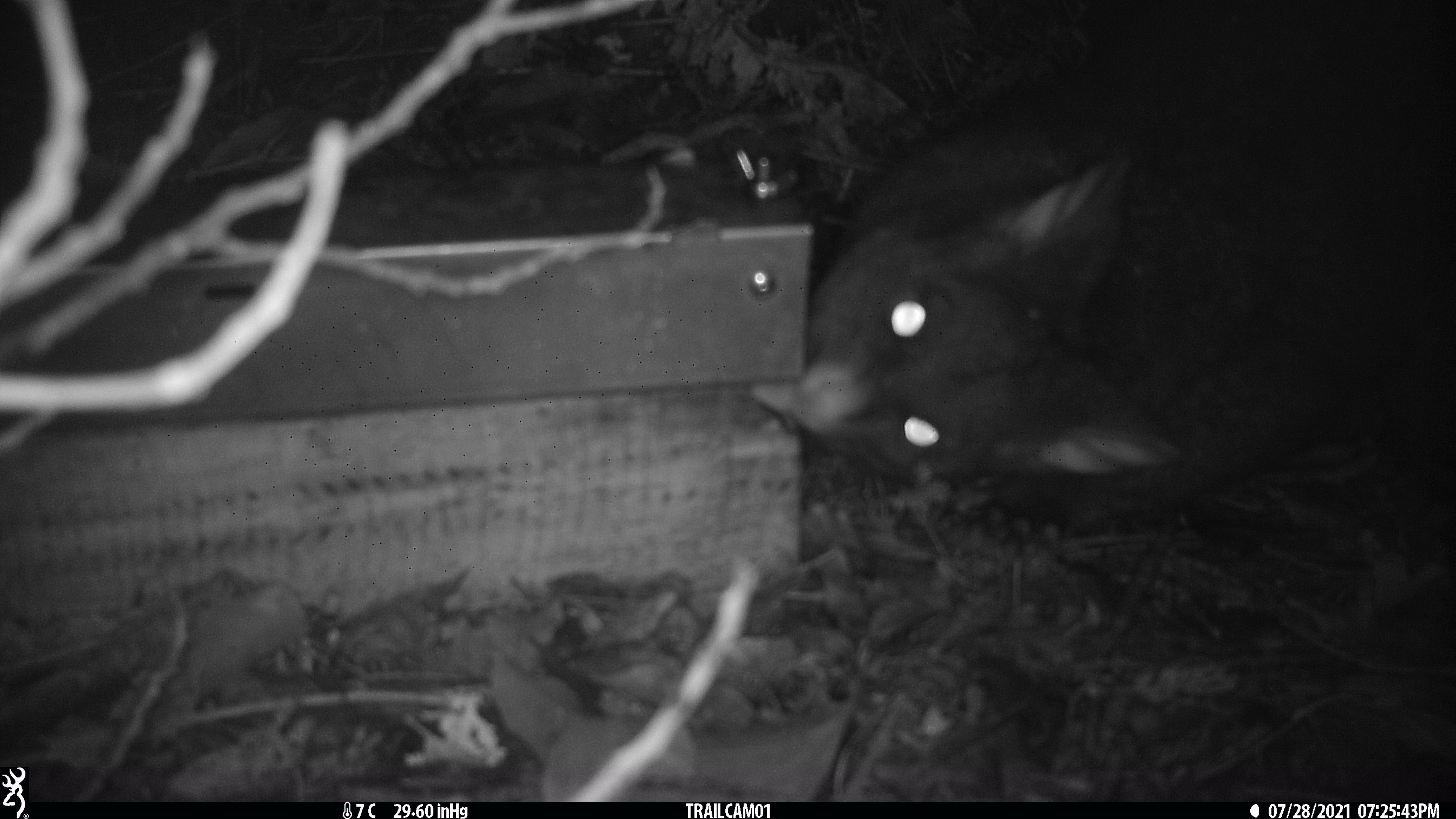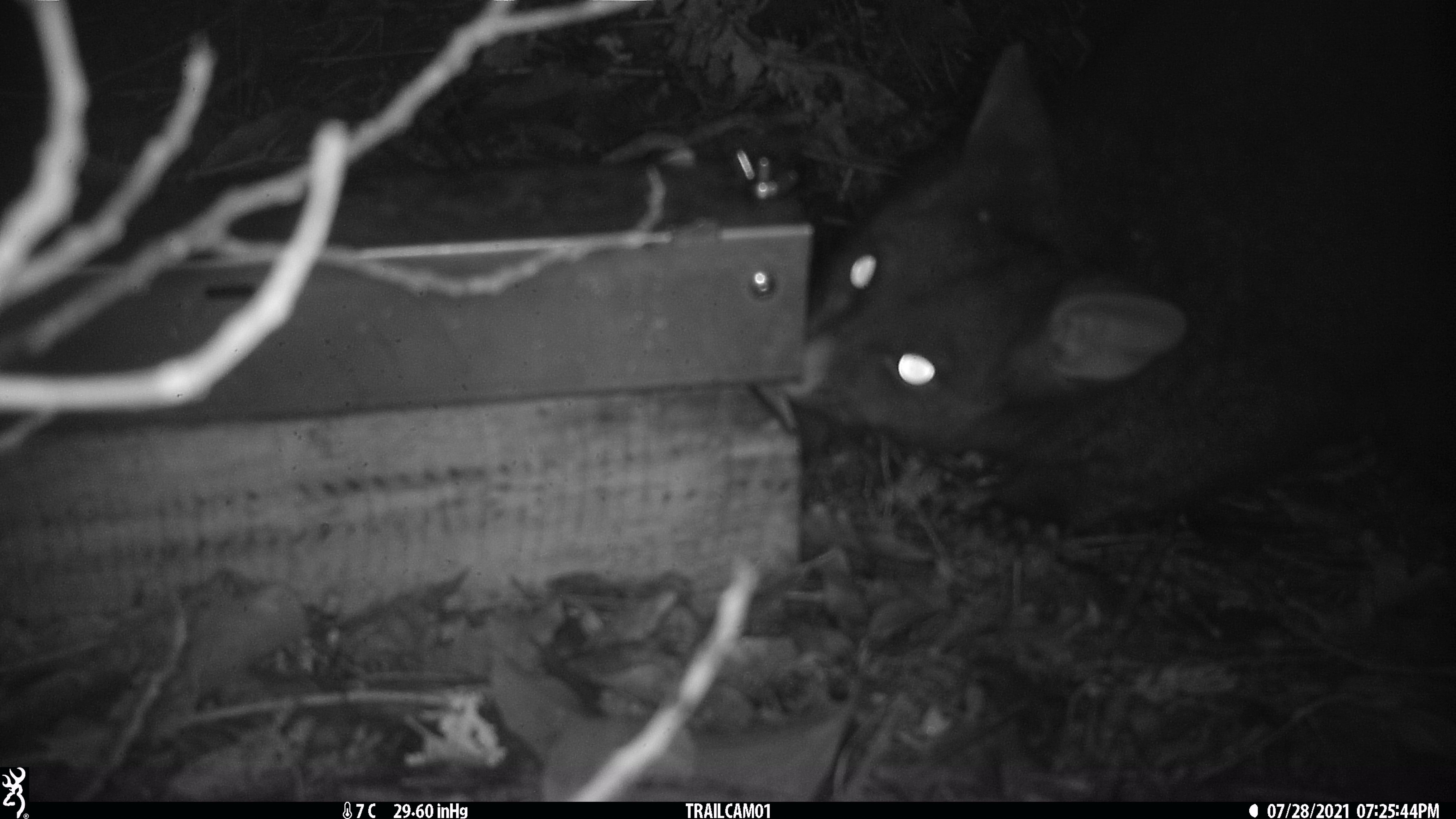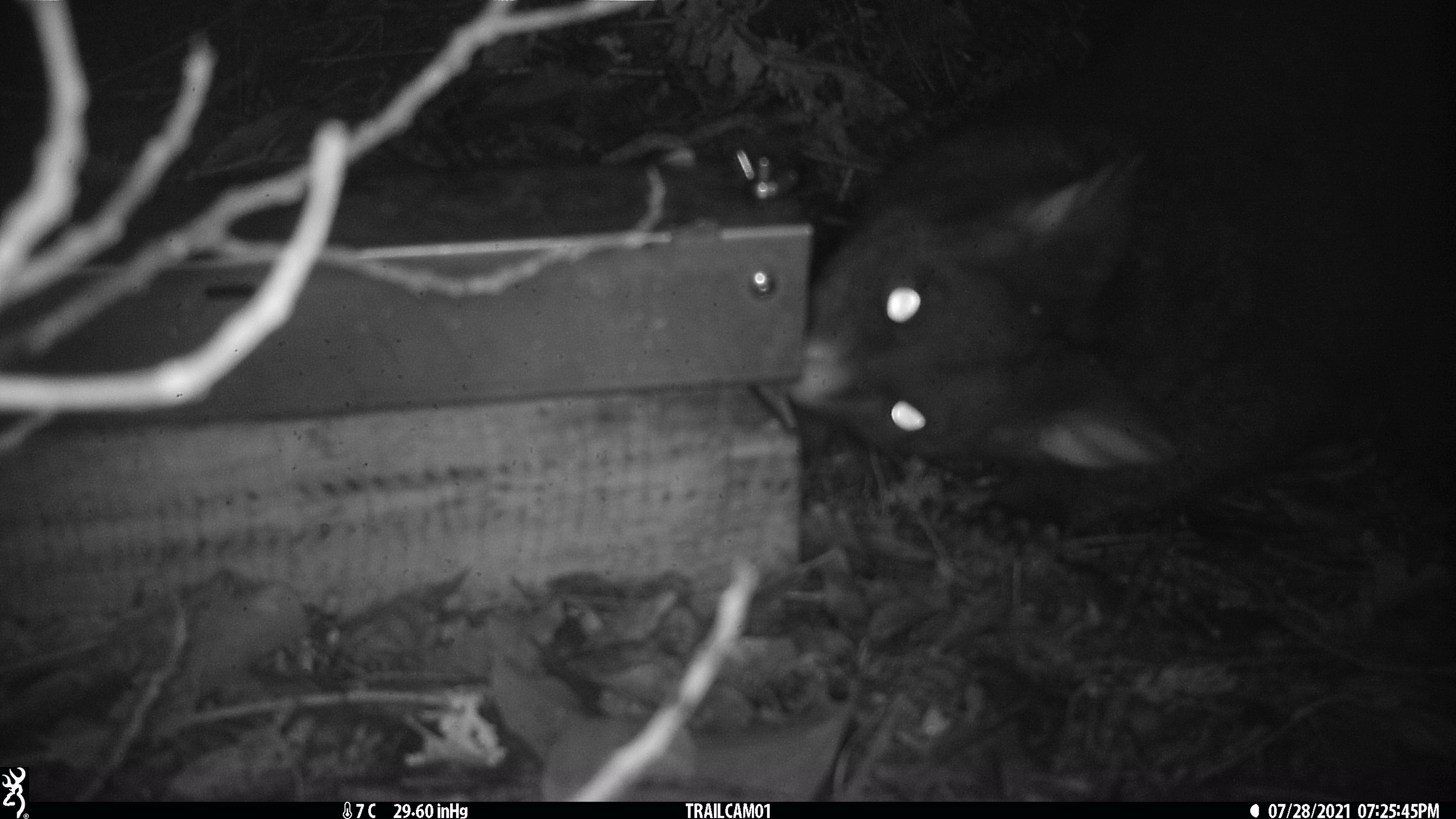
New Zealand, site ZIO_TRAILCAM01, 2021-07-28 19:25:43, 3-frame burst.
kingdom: Animalia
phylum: Chordata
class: Mammalia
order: Diprotodontia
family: Phalangeridae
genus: Trichosurus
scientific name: Trichosurus vulpecula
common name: common brushtail possum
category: possum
Possum (common brushtail possum) (Trichosurus vulpecula).